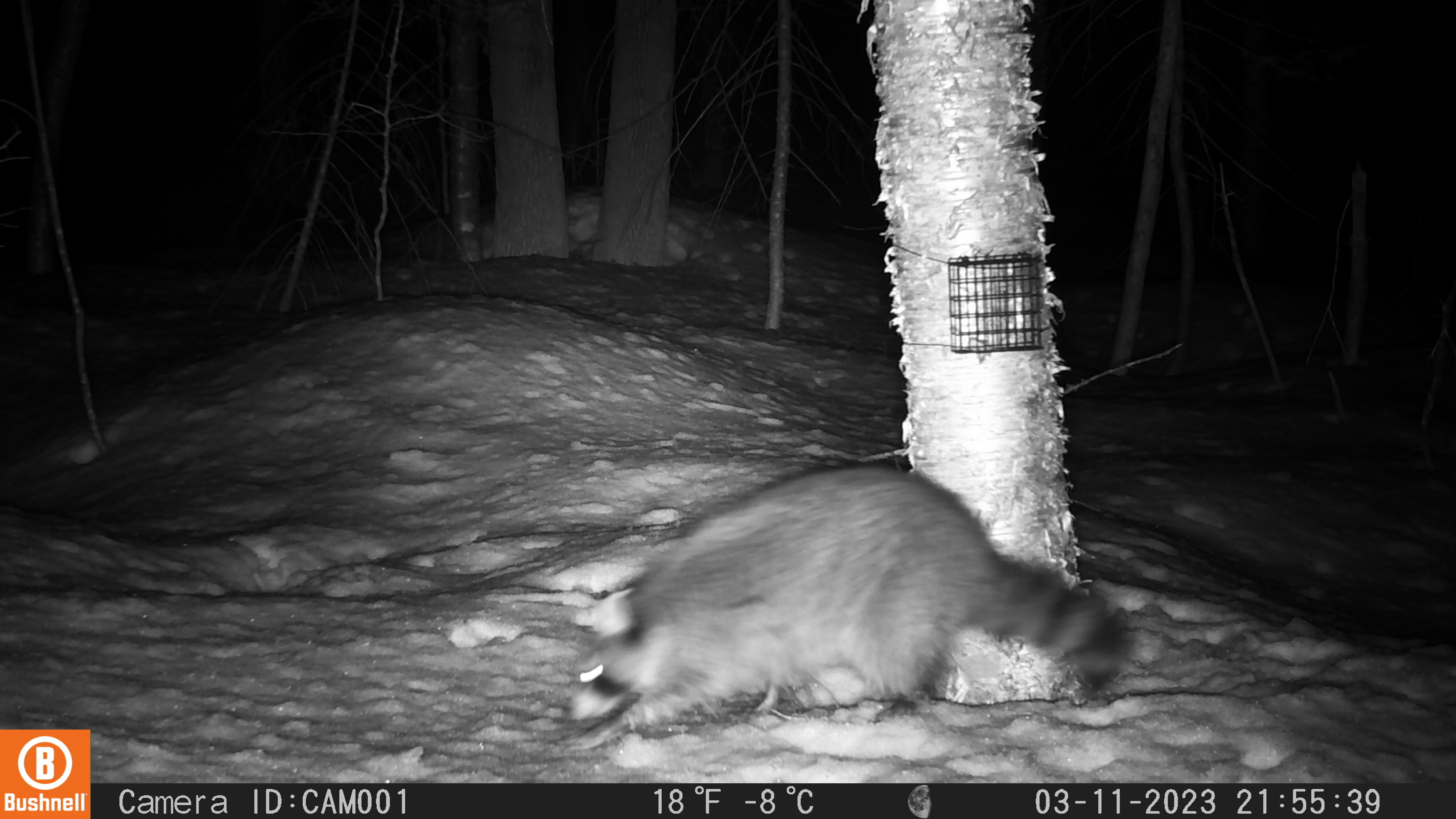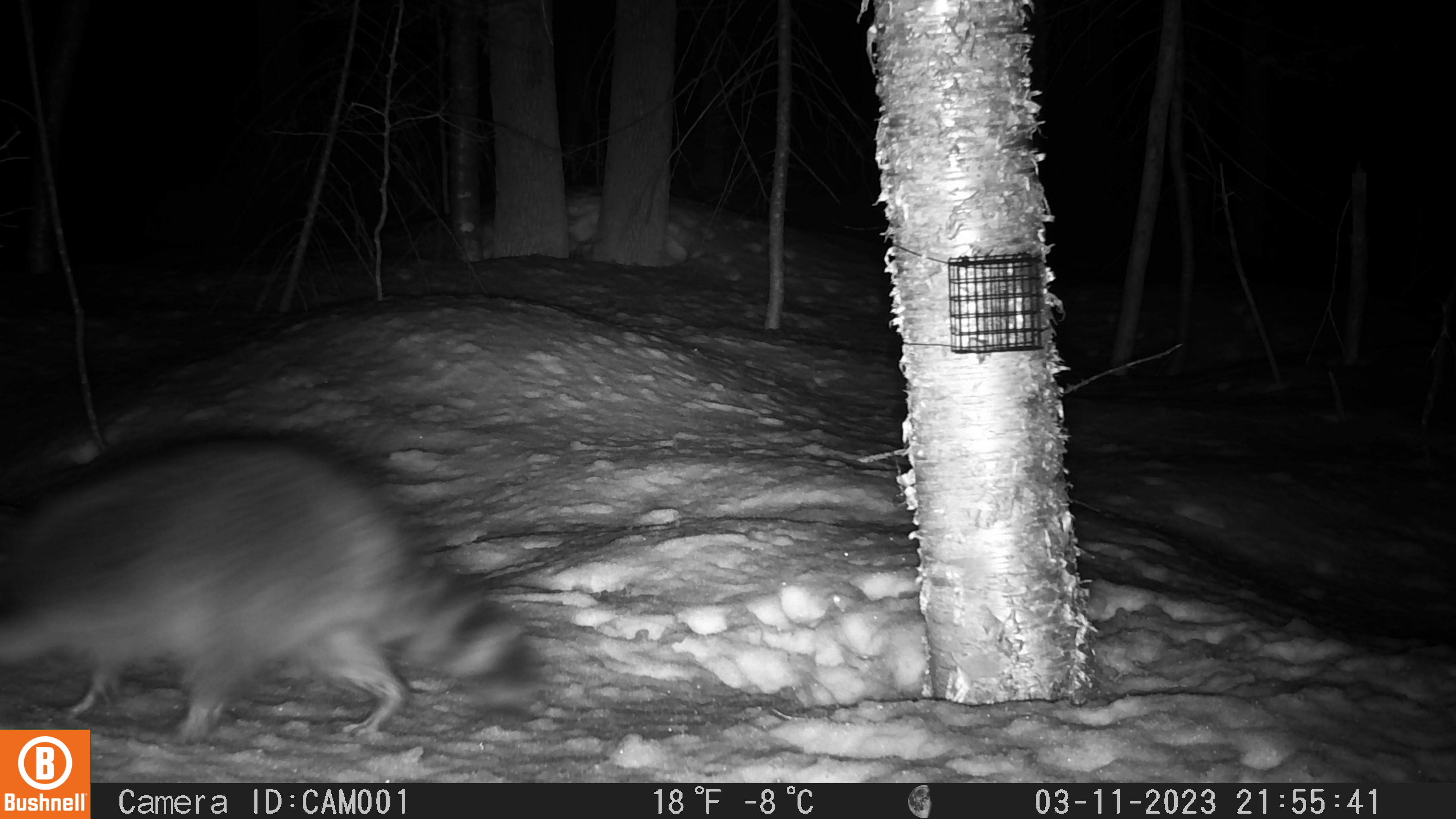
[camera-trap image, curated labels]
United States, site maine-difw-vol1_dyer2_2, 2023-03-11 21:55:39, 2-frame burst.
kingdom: Animalia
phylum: Chordata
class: Mammalia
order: Carnivora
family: Procyonidae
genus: Procyon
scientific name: Procyon lotor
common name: raccoon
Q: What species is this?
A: Raccoon (Procyon lotor).